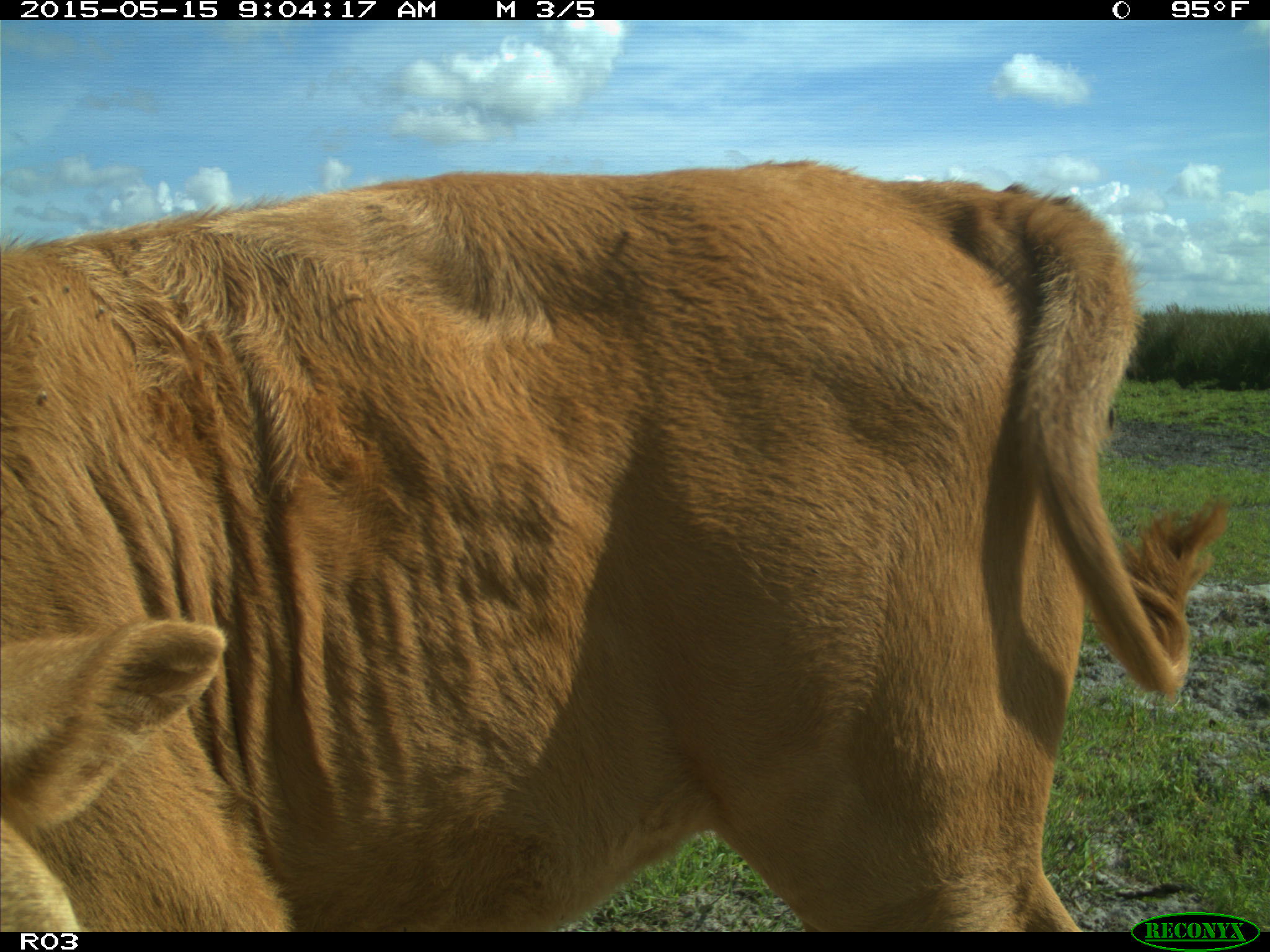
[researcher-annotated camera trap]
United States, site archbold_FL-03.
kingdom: Animalia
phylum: Chordata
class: Mammalia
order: Artiodactyla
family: Bovidae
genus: Bos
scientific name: Bos taurus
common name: domestic cow